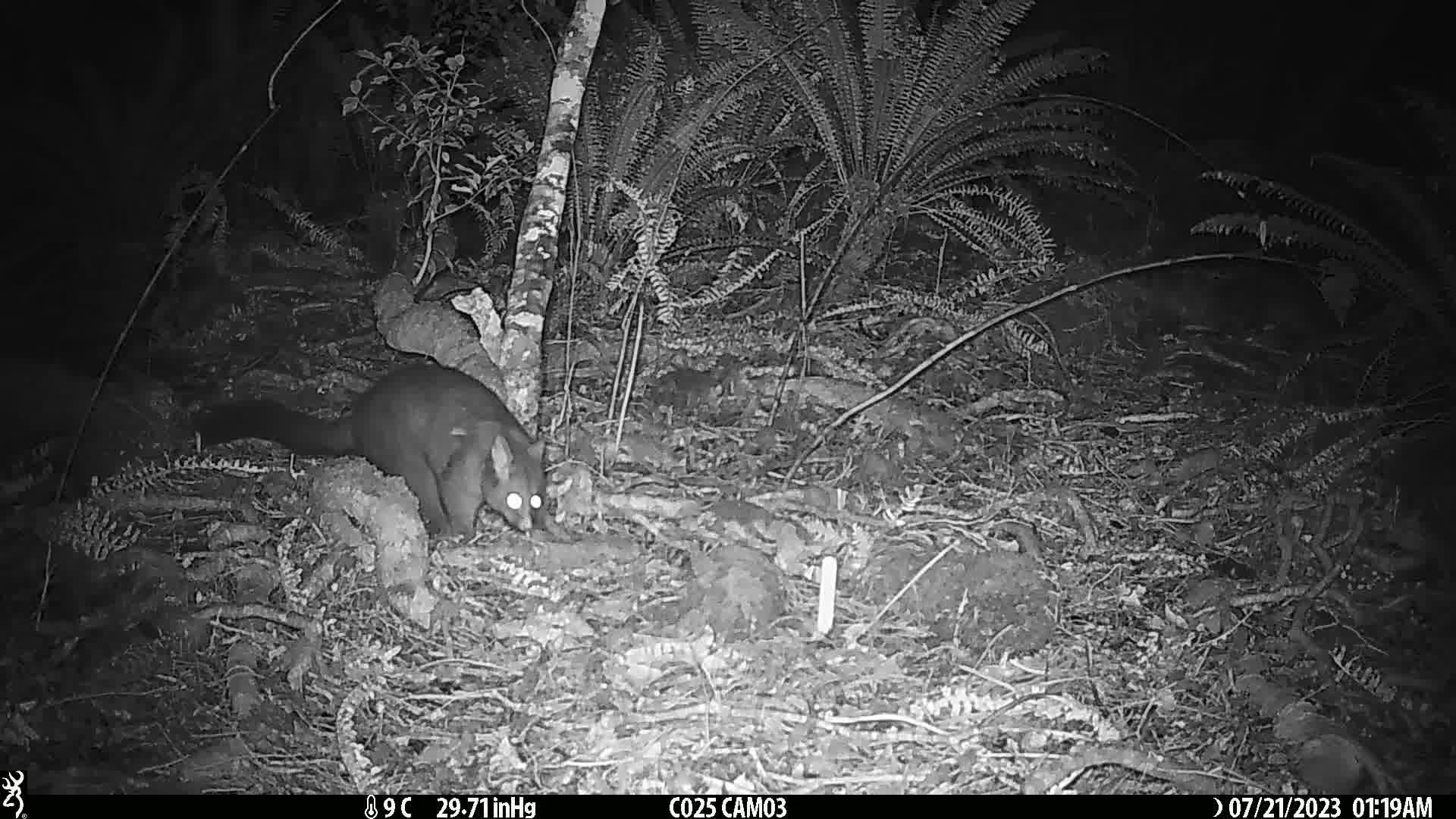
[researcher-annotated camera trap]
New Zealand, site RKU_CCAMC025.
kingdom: Animalia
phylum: Chordata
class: Mammalia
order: Diprotodontia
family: Phalangeridae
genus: Trichosurus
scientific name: Trichosurus vulpecula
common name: common brushtail possum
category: possum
Possum (common brushtail possum) (Trichosurus vulpecula).